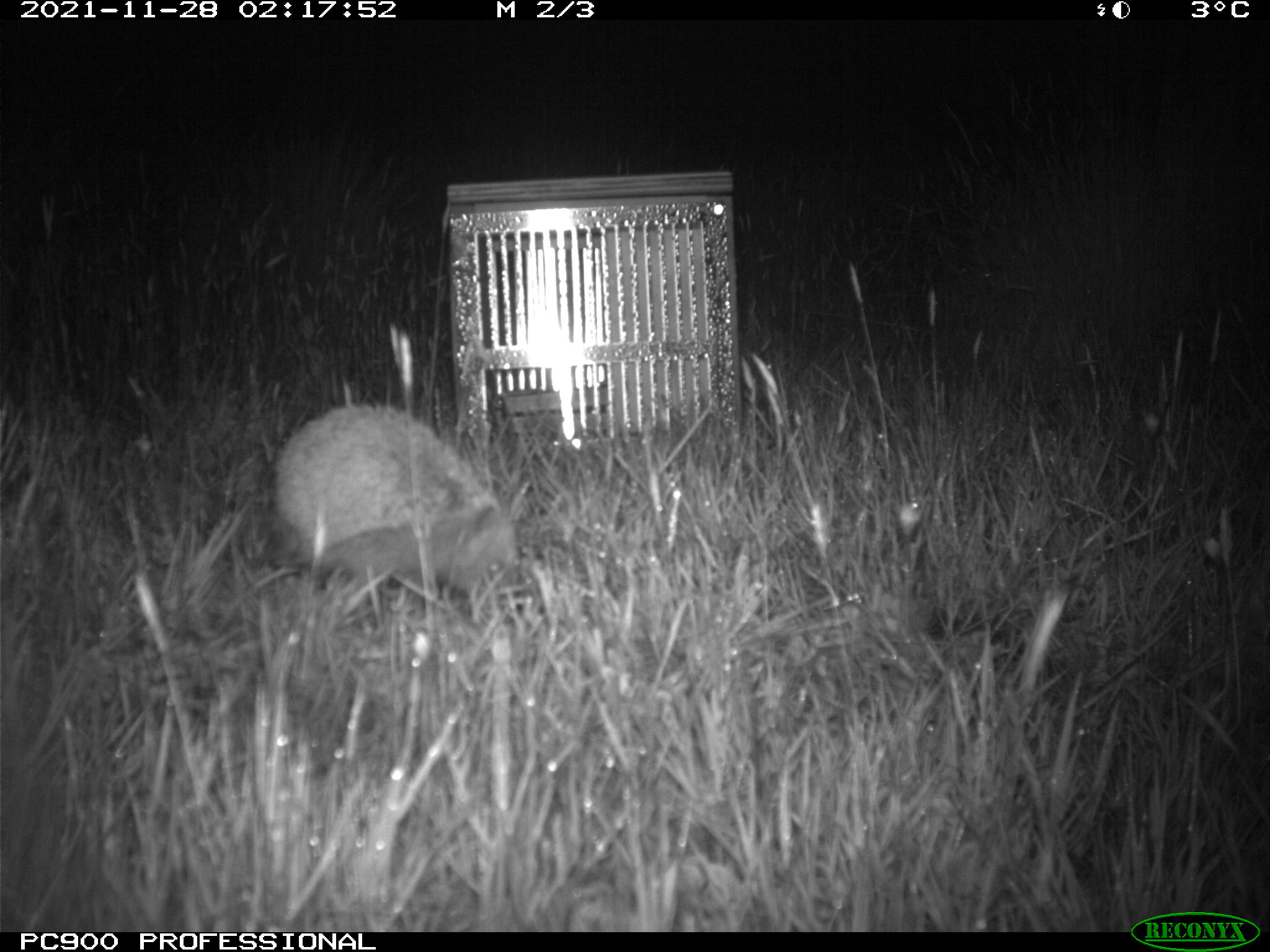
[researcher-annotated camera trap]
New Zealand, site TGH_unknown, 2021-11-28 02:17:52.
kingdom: Animalia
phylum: Chordata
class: Mammalia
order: Eulipotyphla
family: Erinaceidae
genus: Erinaceus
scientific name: Erinaceus europaeus europaeus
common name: european hedgehog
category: hedgehog